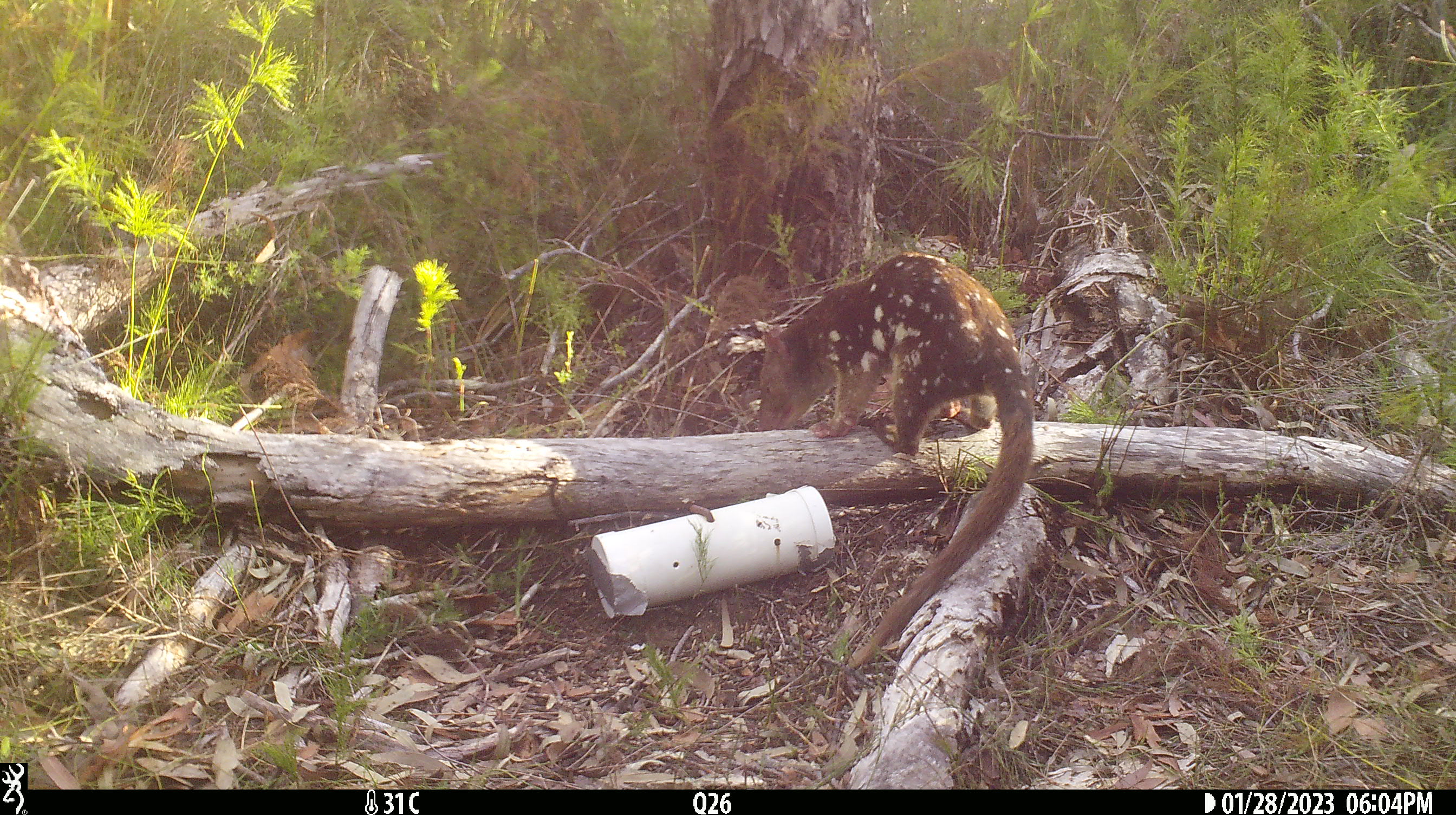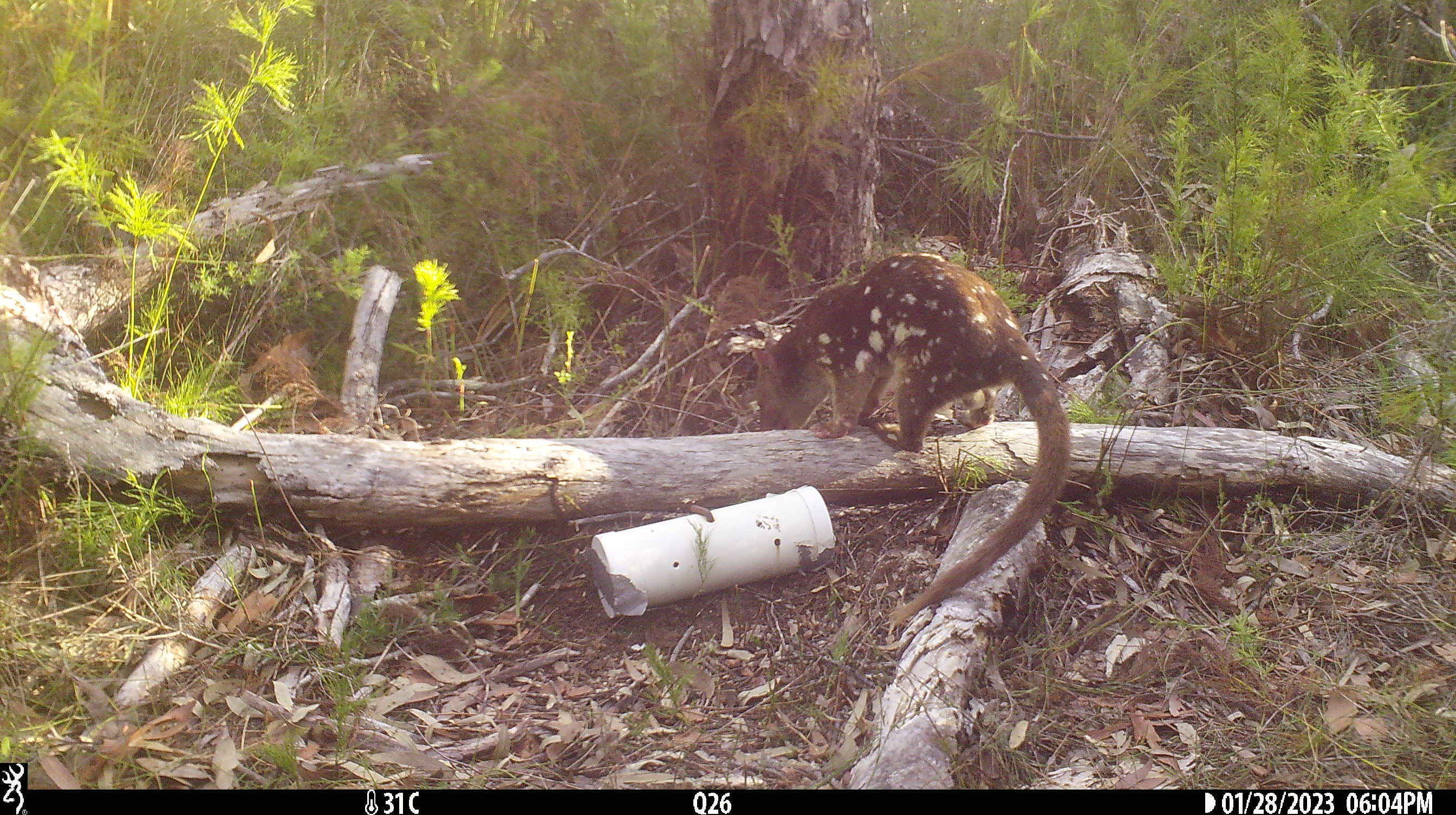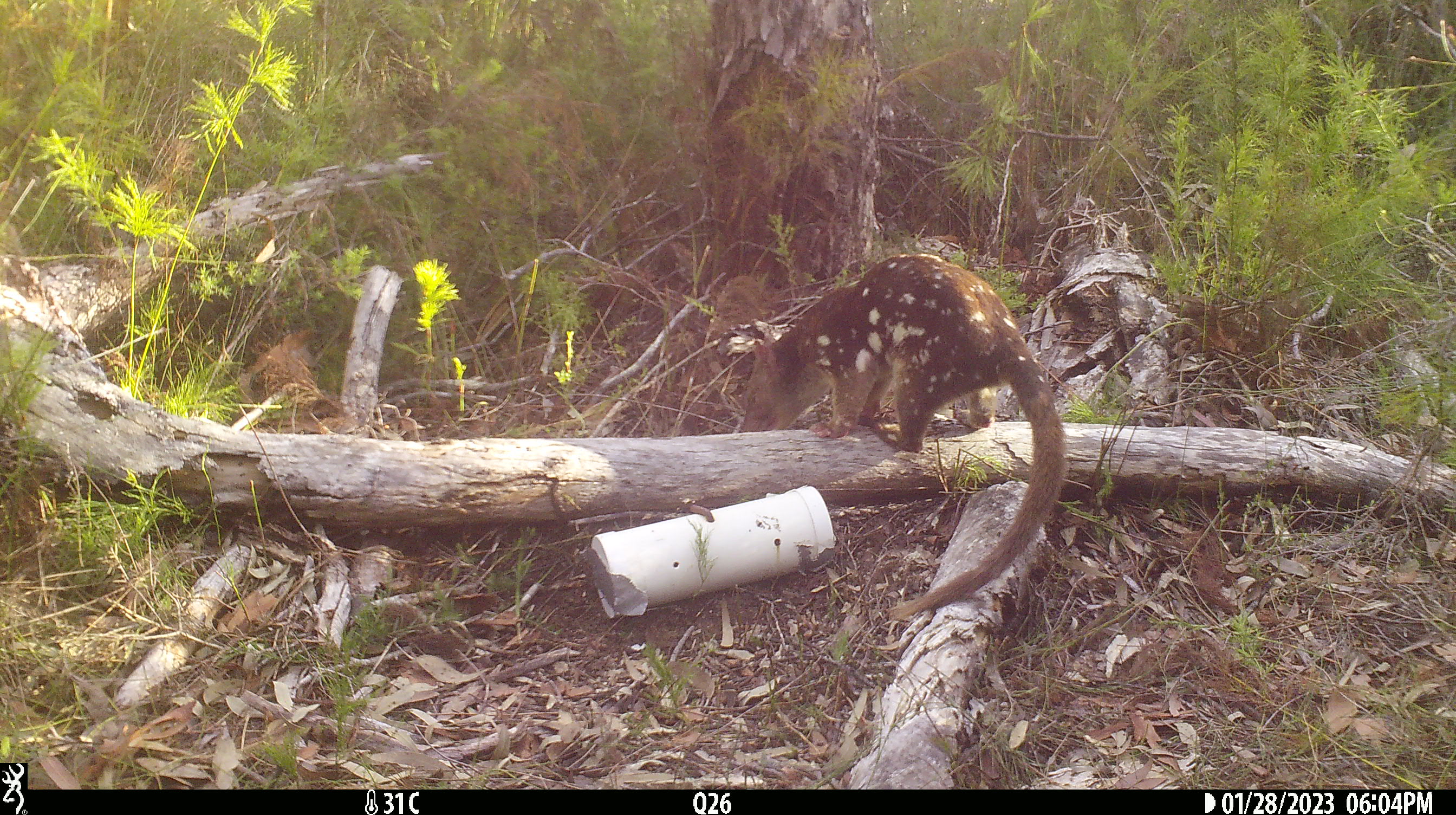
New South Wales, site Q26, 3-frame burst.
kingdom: Animalia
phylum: Chordata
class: Mammalia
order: Dasyuromorphia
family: Dasyuridae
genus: Dasyurus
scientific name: Dasyurus maculatus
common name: spotted-tailed quoll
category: quoll